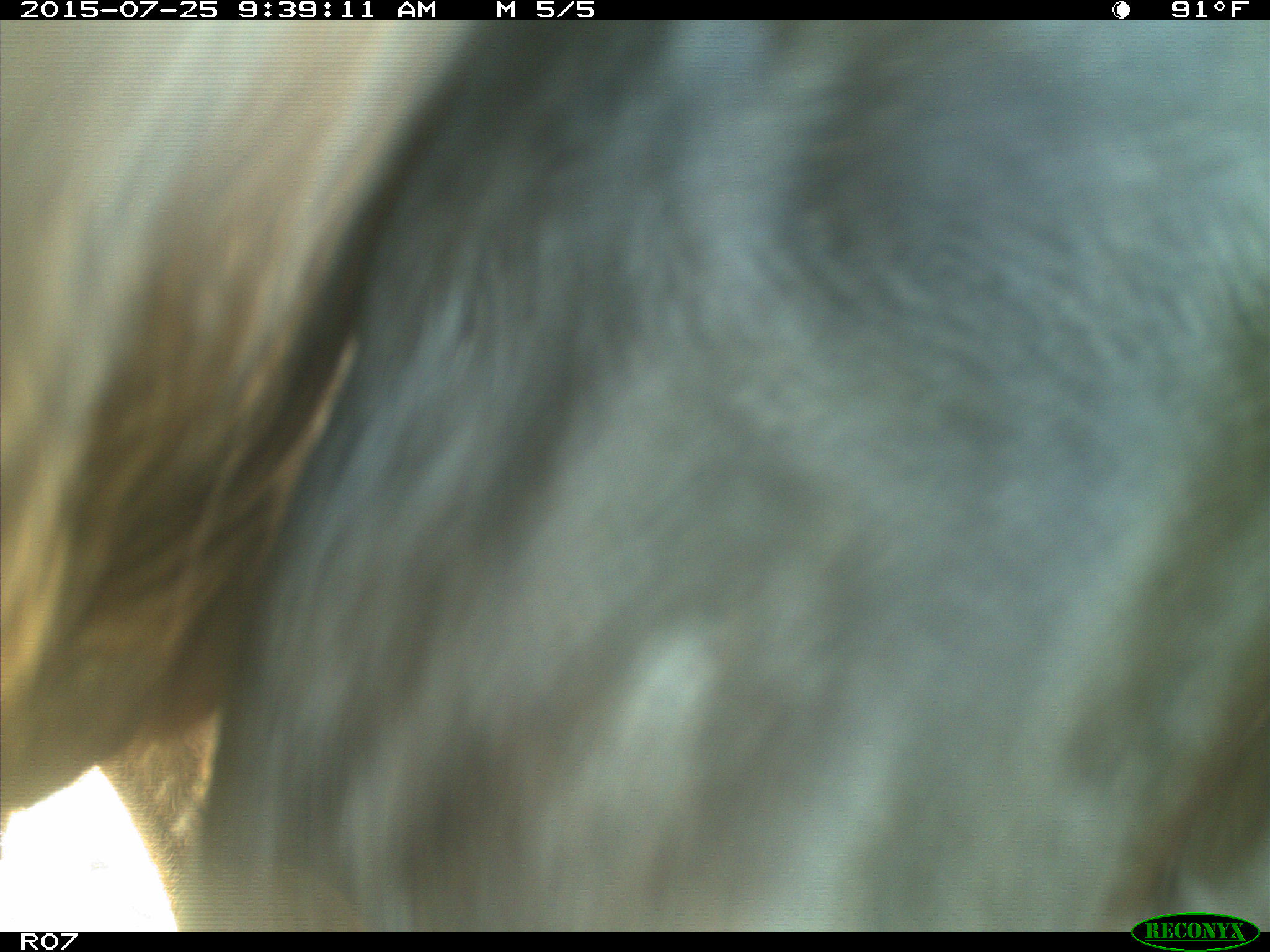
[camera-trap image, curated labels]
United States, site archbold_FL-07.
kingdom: Animalia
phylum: Chordata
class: Mammalia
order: Artiodactyla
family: Bovidae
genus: Bos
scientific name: Bos taurus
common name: domestic cow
Bos taurus (domestic cow).